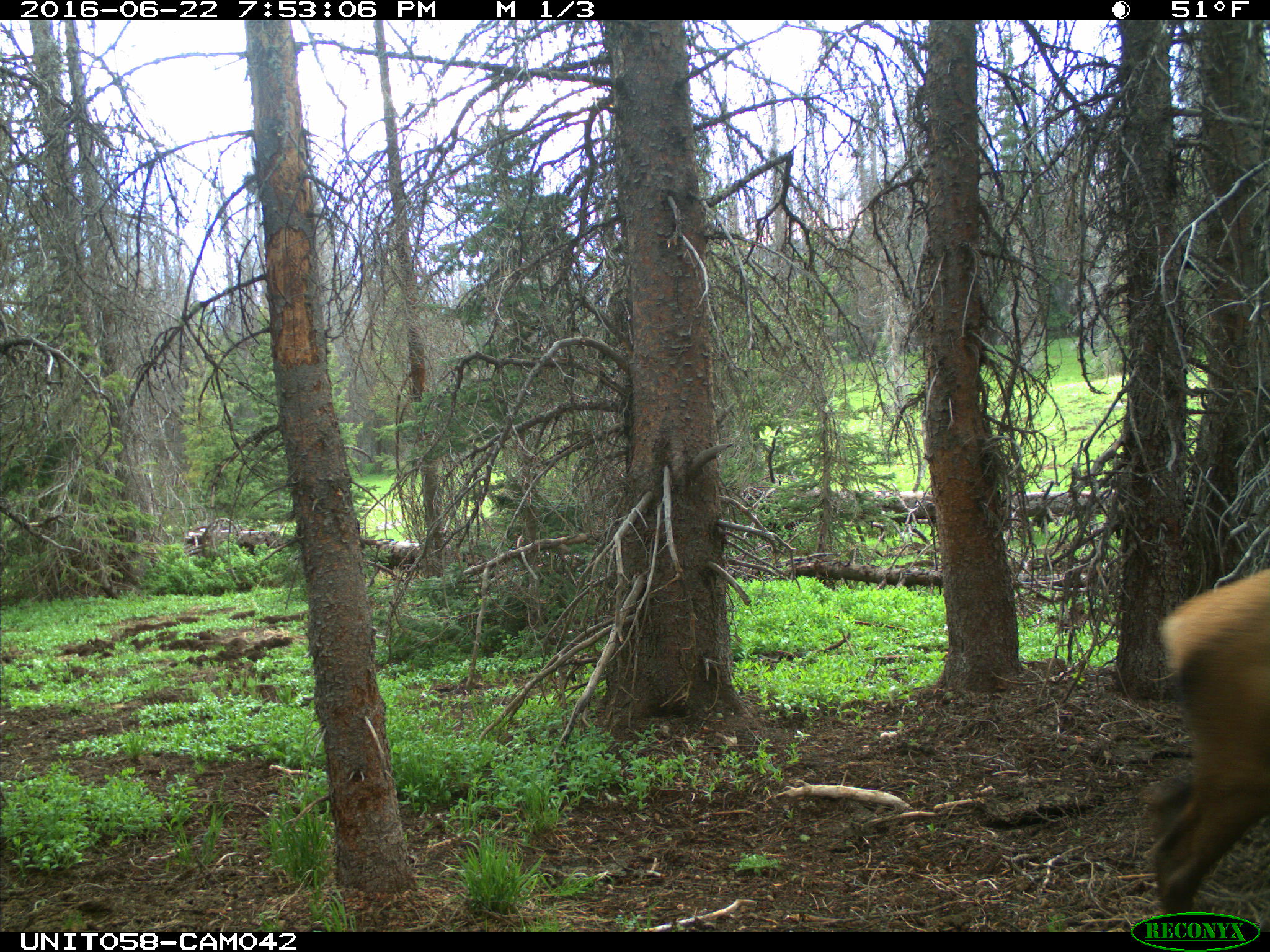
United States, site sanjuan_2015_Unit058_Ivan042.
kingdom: Animalia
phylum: Chordata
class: Mammalia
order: Artiodactyla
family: Cervidae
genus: Cervus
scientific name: Cervus elaphus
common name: red deer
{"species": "Cervus elaphus (red deer)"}